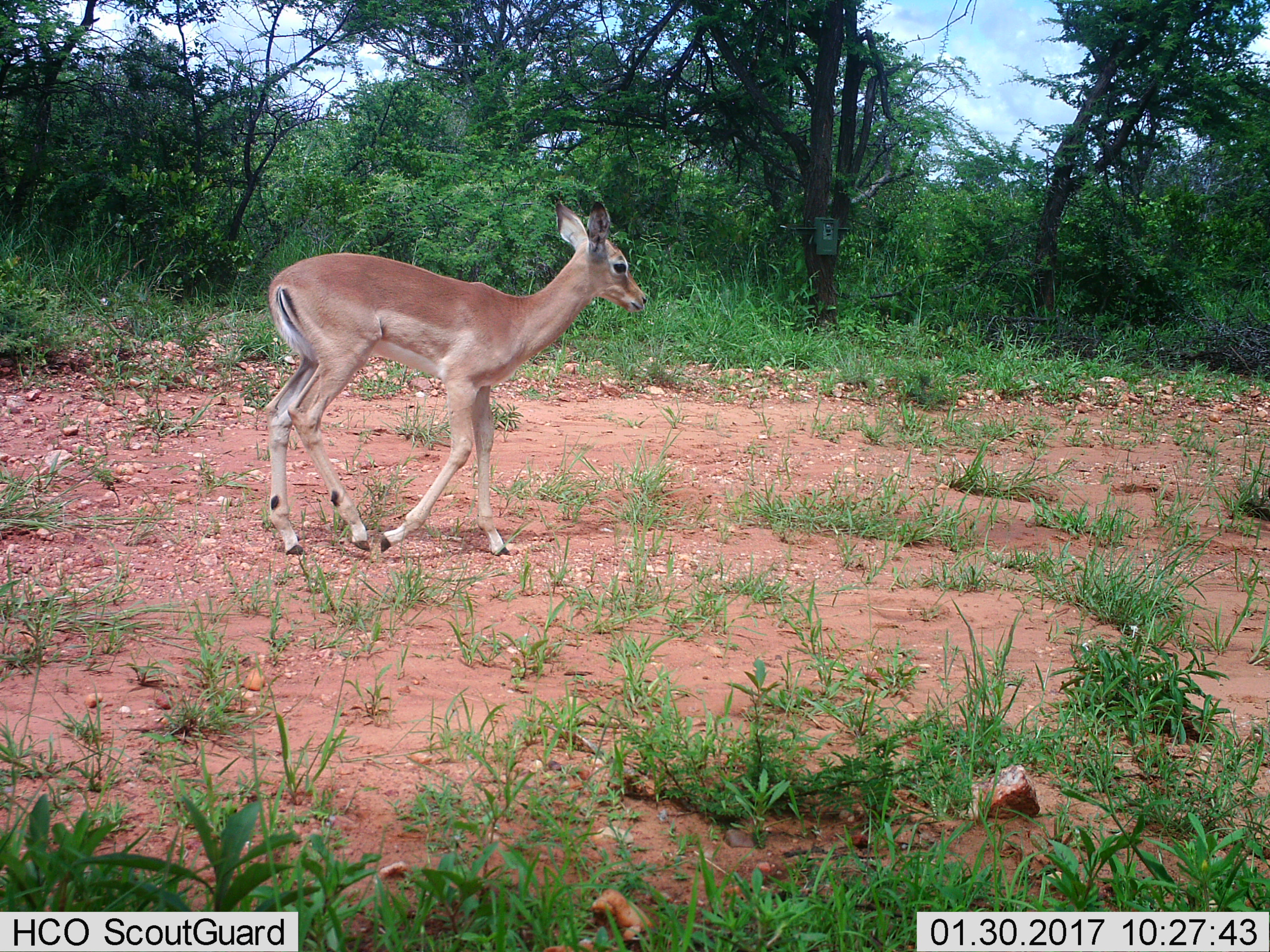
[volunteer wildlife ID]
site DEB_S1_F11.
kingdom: Animalia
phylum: Chordata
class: Mammalia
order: Artiodactyla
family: Bovidae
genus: Aepyceros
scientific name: Aepyceros melampus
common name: impala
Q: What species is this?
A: Impala (Aepyceros melampus).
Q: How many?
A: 1.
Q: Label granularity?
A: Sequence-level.